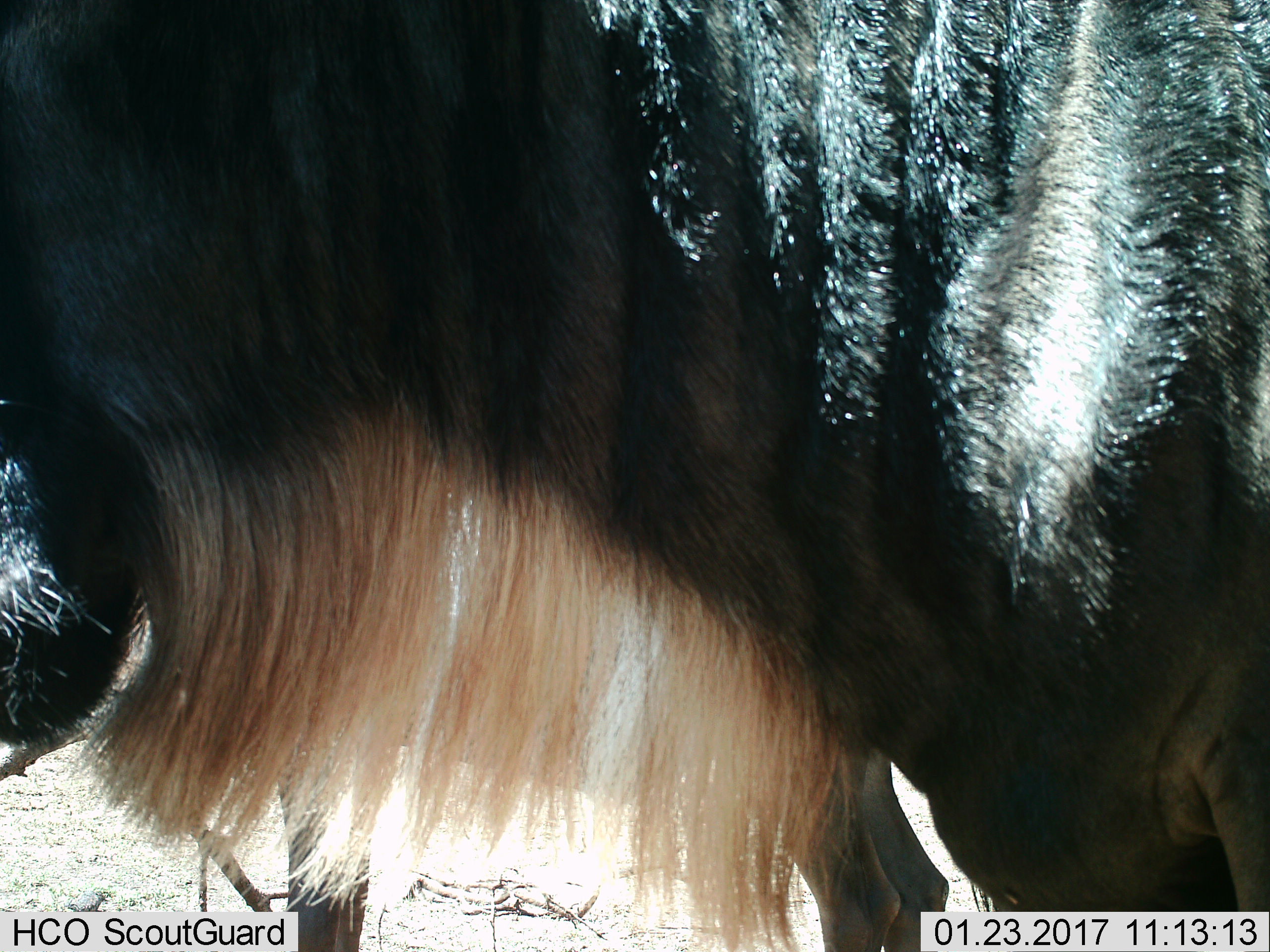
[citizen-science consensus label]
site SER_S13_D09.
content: unidentified animal